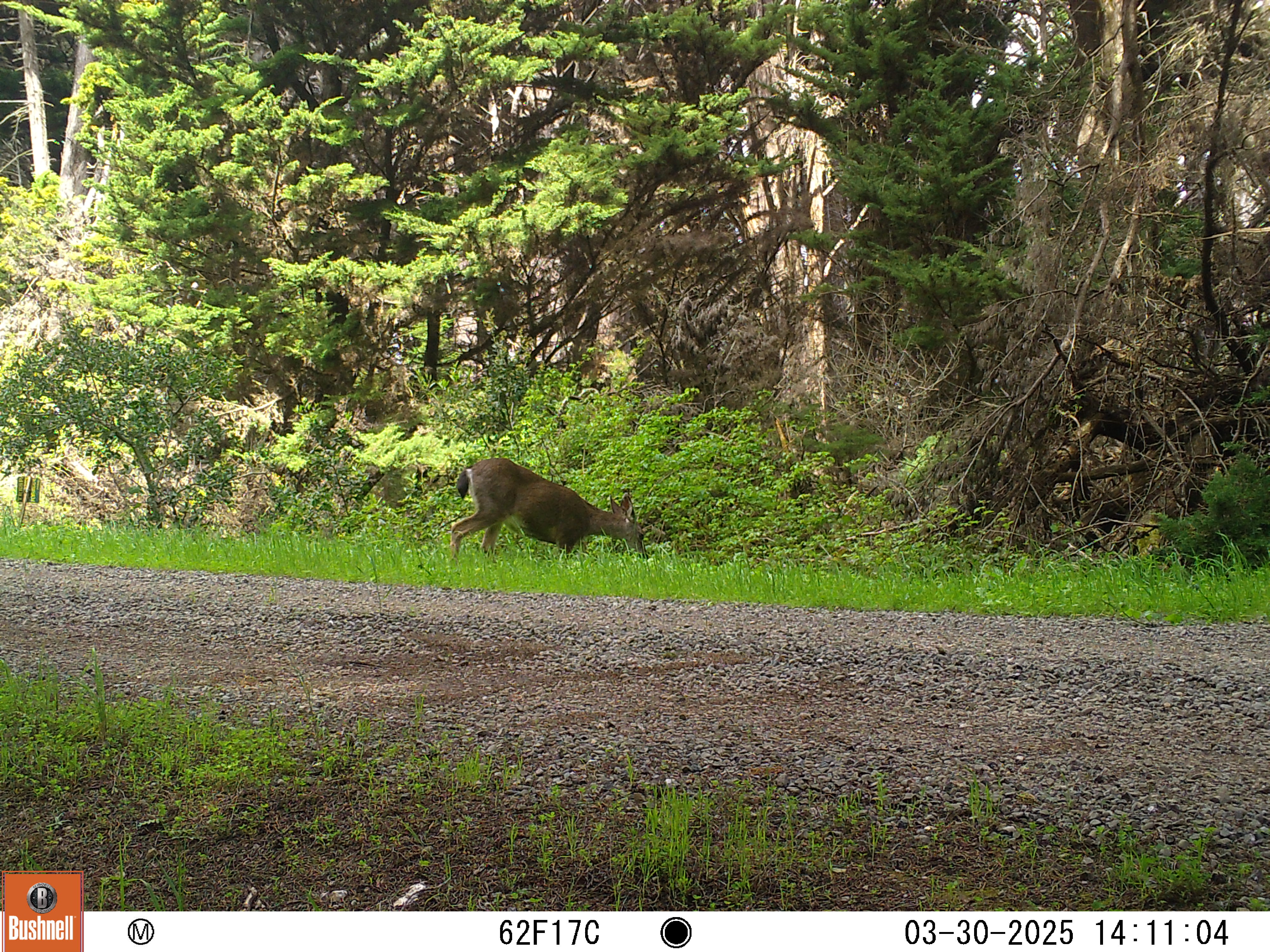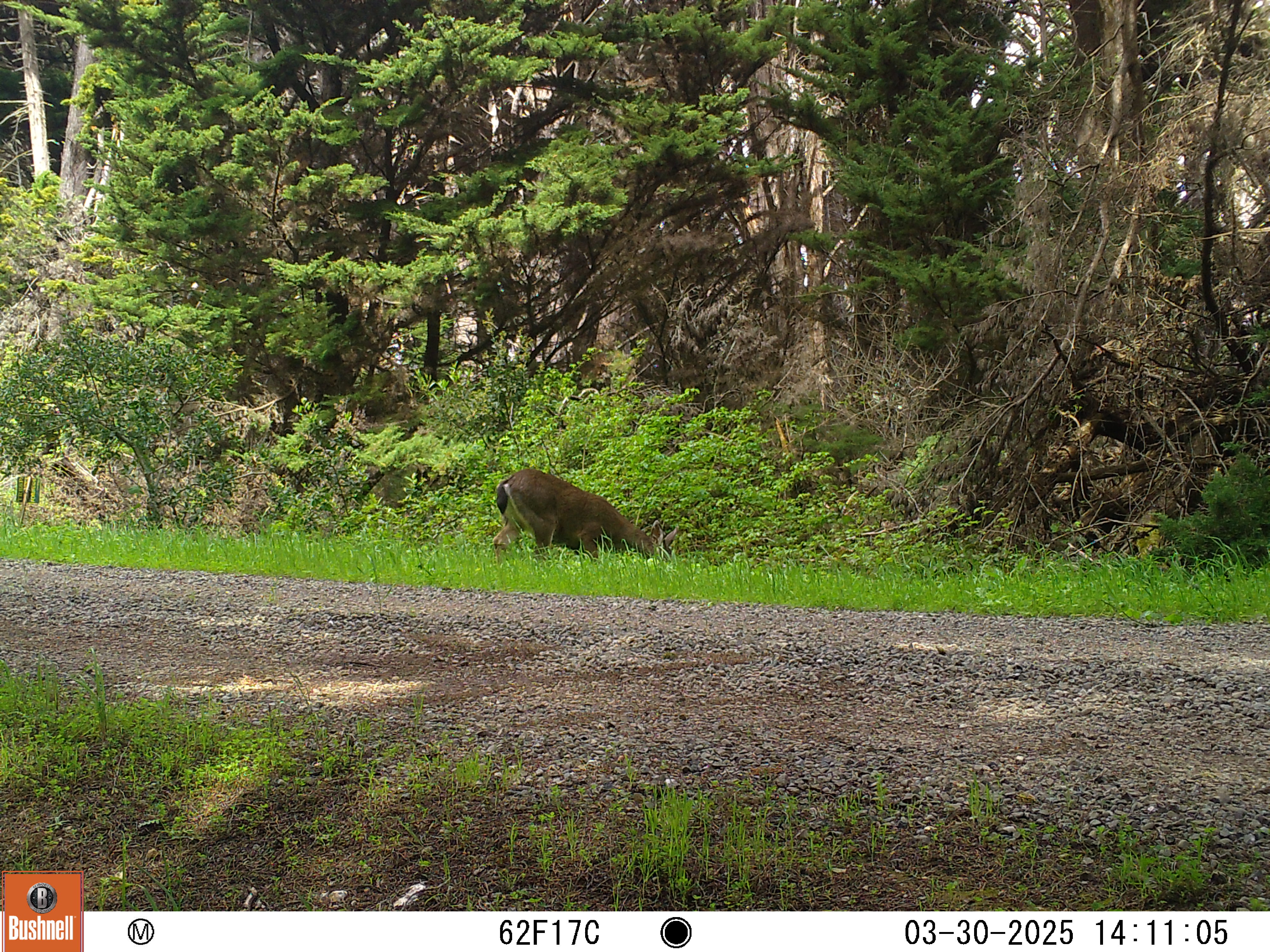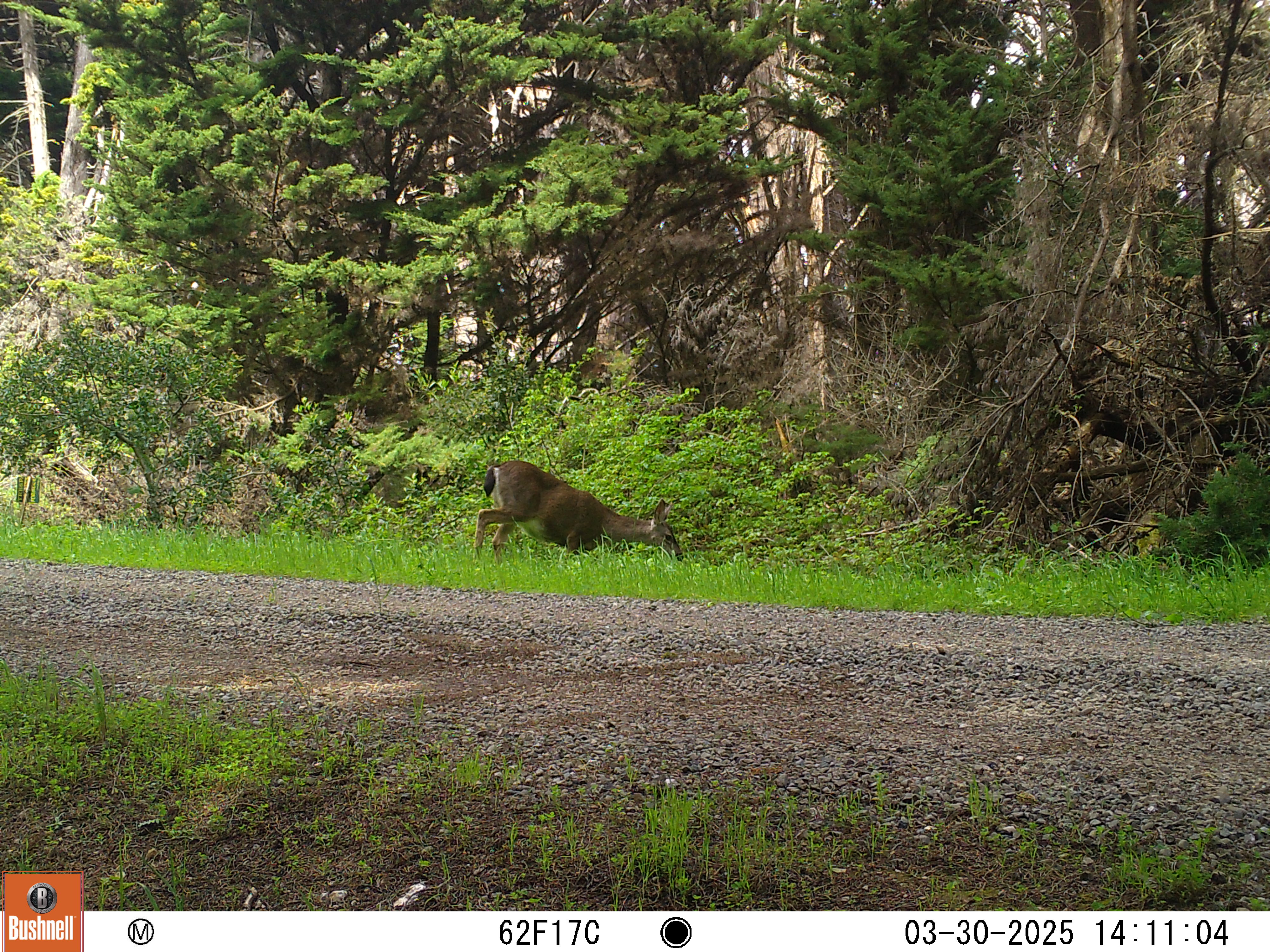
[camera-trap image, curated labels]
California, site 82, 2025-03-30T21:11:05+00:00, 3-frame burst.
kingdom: Animalia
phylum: Chordata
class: Mammalia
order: Artiodactyla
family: Cervidae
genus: Odocoileus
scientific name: Odocoileus hemionus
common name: mule deer